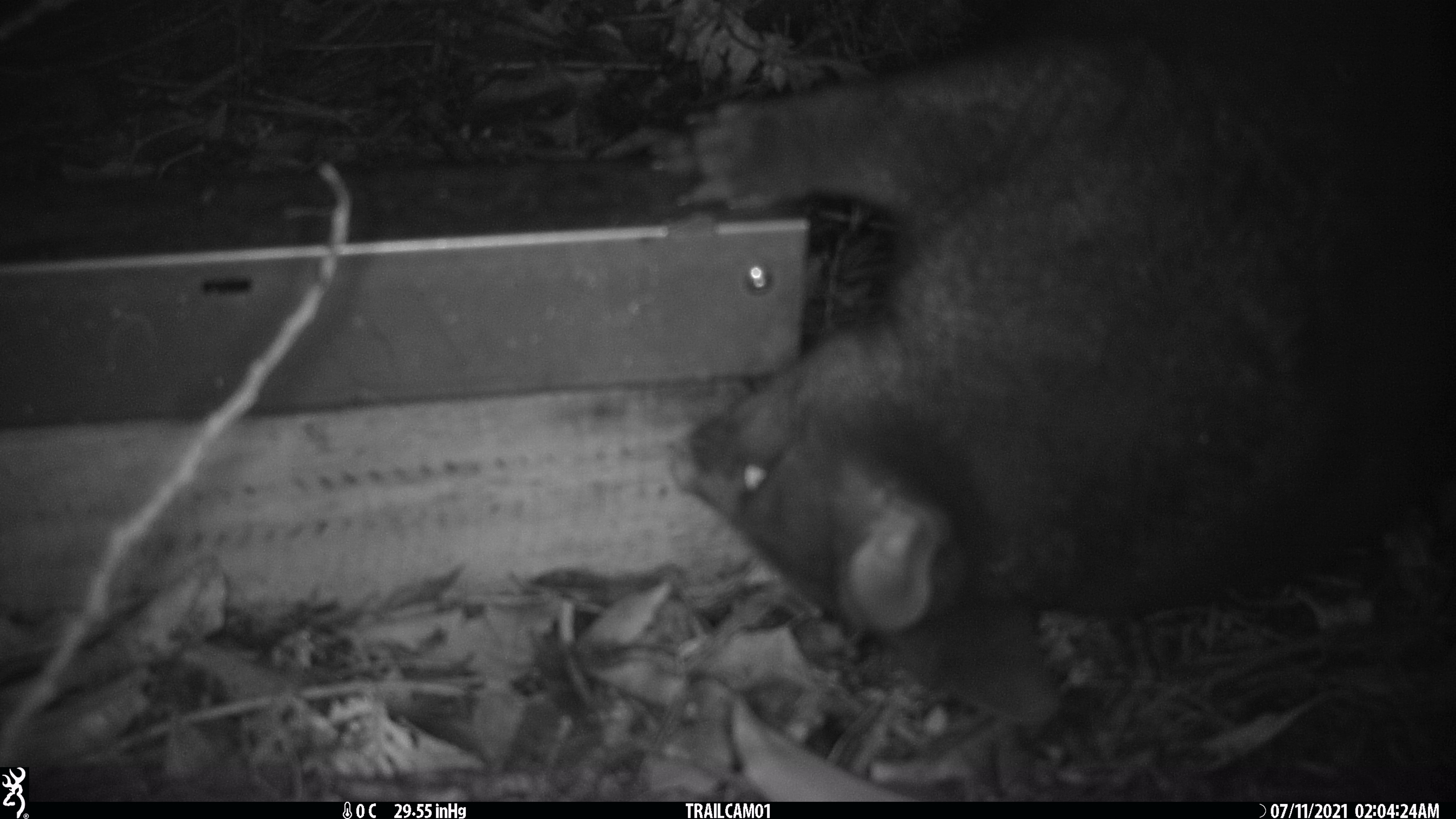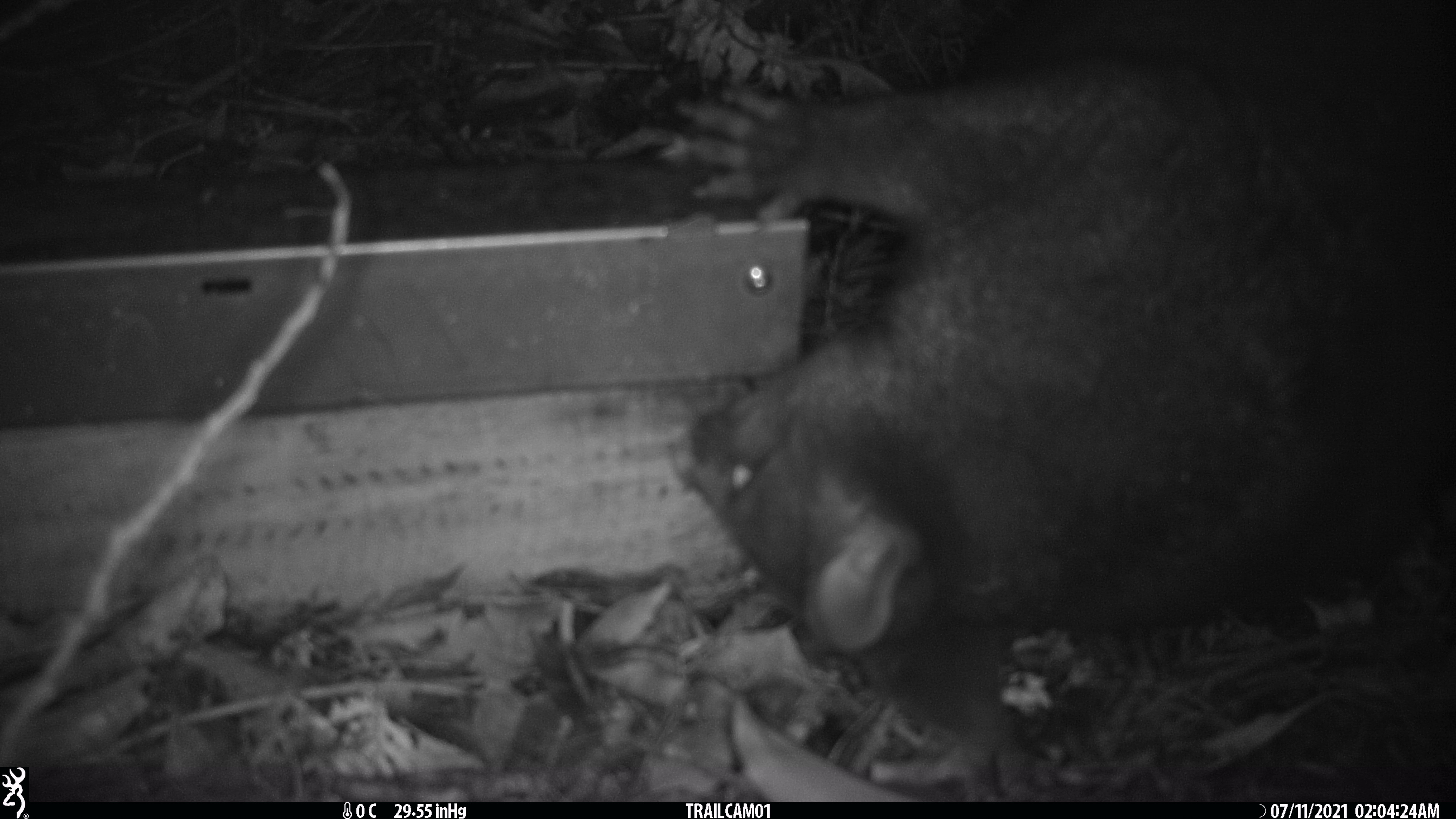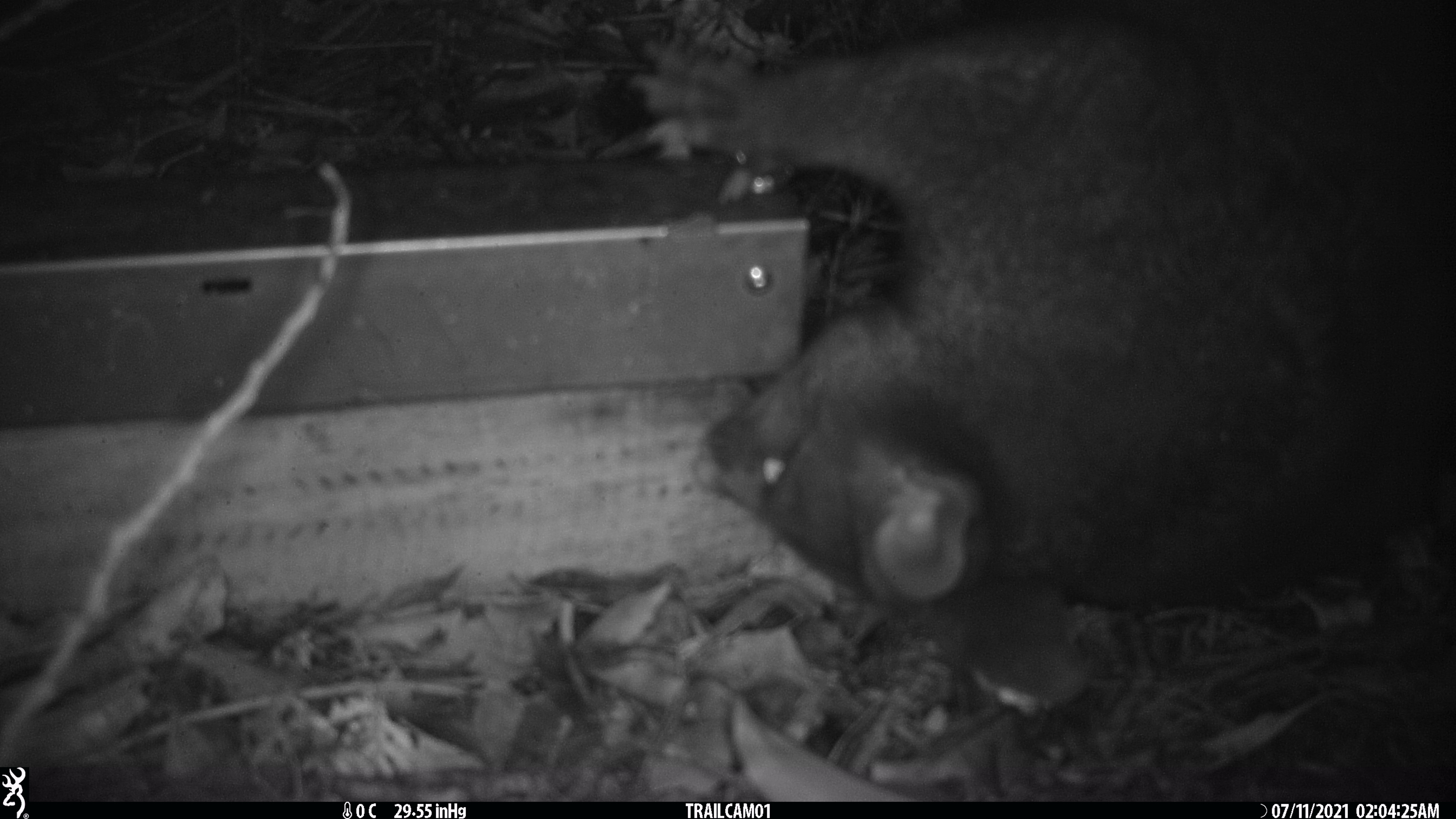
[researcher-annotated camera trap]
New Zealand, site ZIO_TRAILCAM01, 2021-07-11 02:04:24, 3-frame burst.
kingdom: Animalia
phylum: Chordata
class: Mammalia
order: Diprotodontia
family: Phalangeridae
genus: Trichosurus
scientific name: Trichosurus vulpecula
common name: common brushtail possum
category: possum